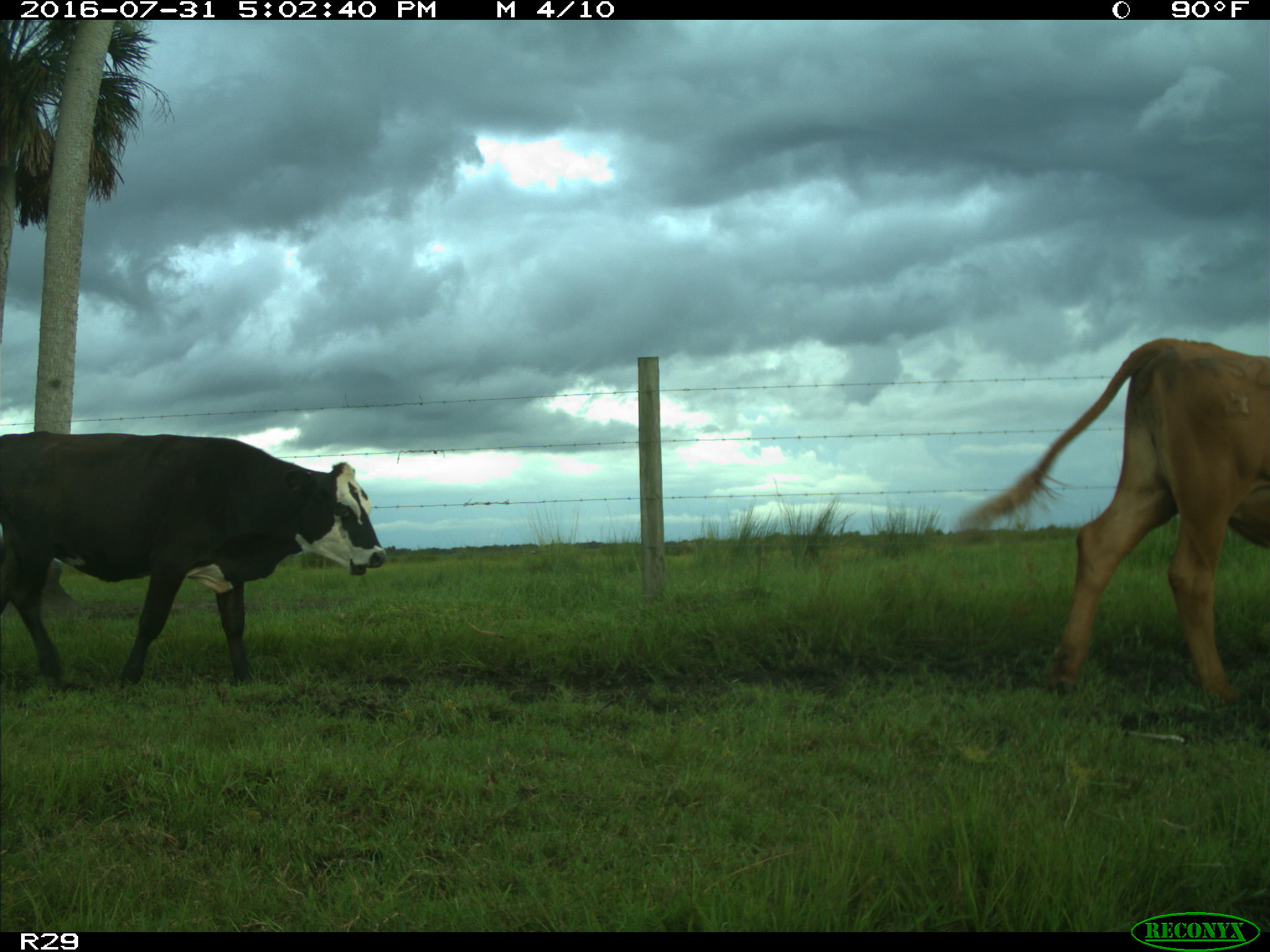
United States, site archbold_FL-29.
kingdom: Animalia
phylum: Chordata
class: Mammalia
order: Artiodactyla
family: Bovidae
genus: Bos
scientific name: Bos taurus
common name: domestic cow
Bos taurus (domestic cow).